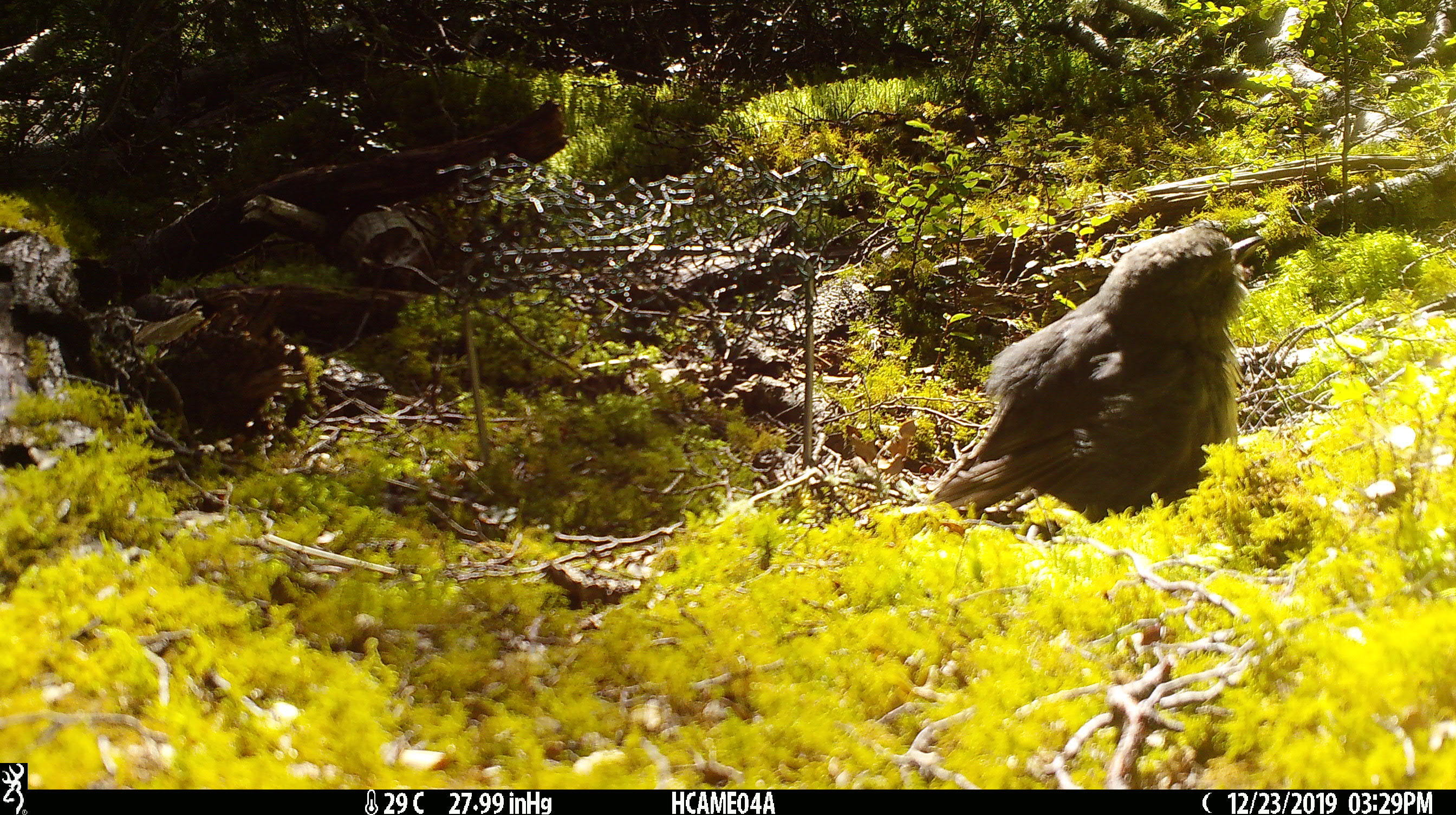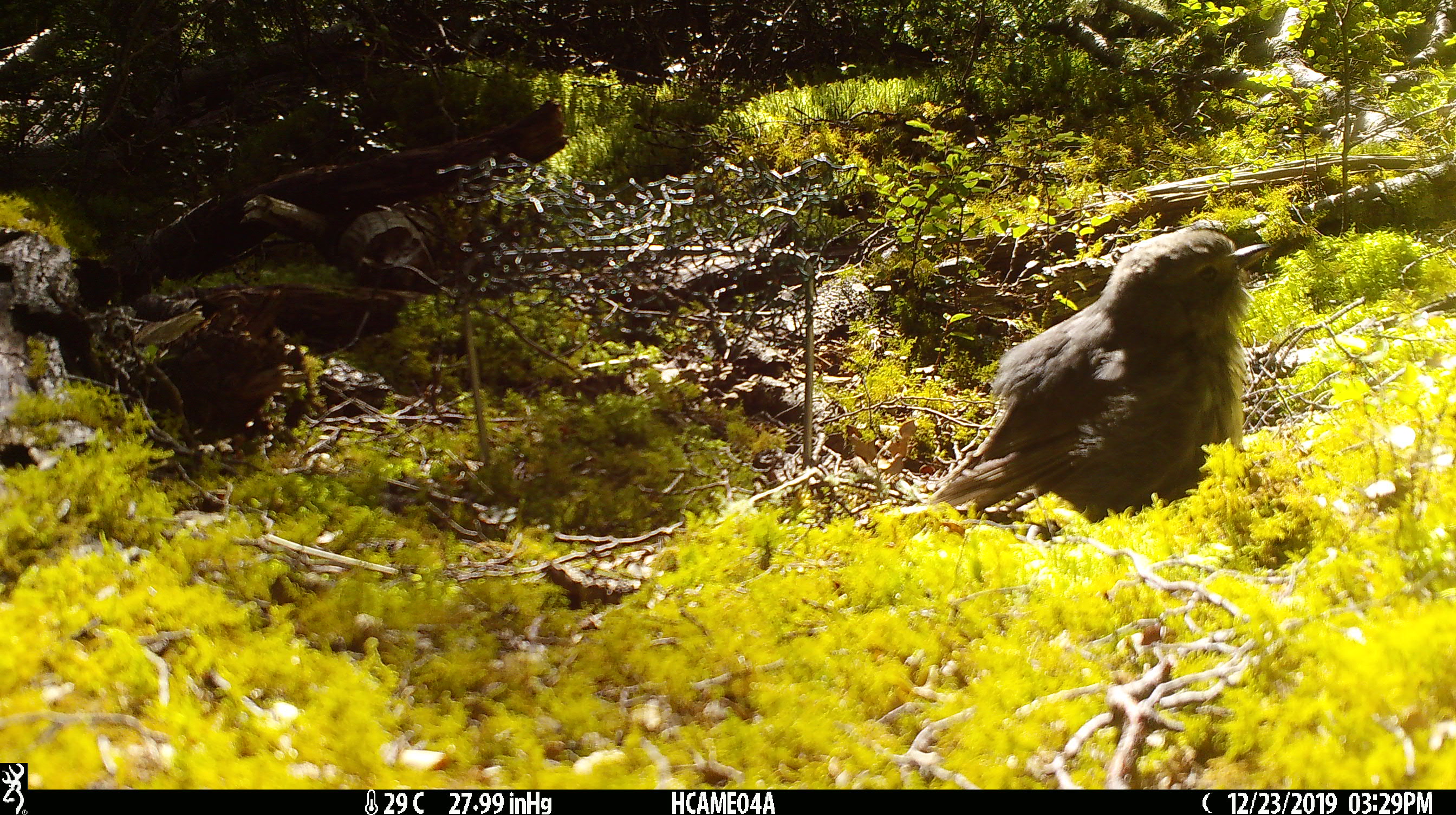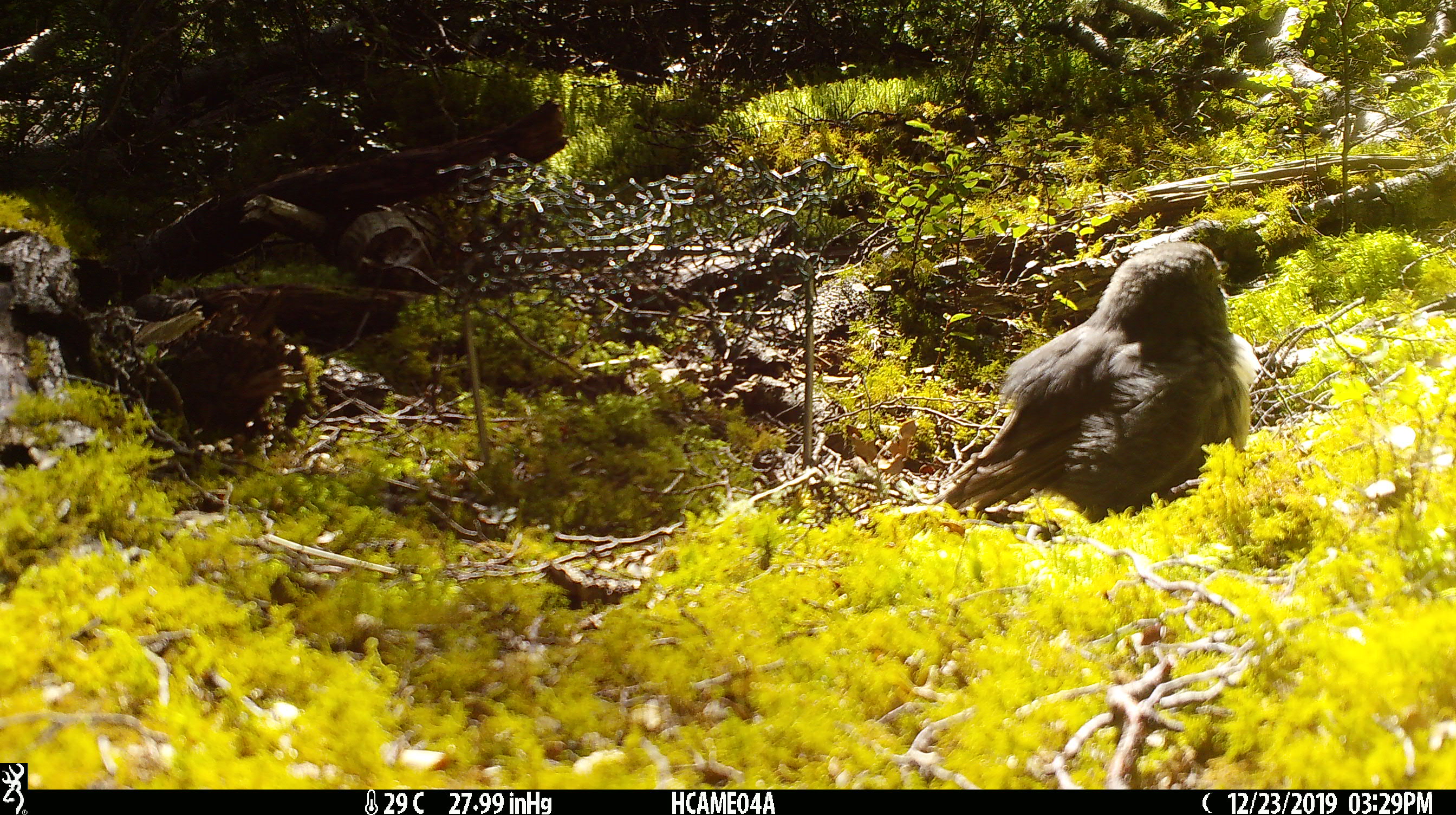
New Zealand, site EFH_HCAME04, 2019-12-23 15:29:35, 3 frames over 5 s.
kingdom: Animalia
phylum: Chordata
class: Aves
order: Passeriformes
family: Petroicidae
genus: Petroica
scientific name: Petroica australis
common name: new zealand robin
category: robin